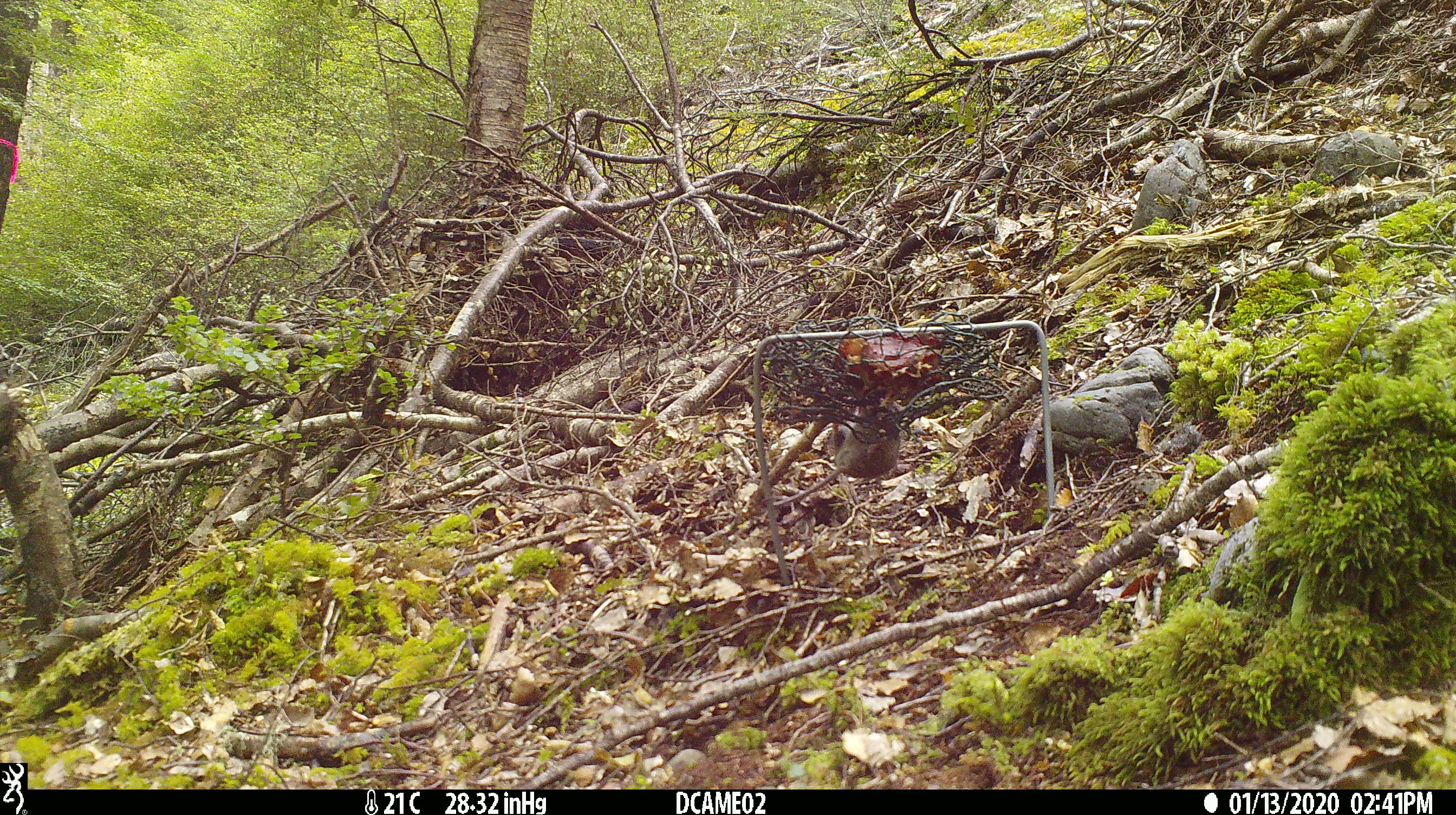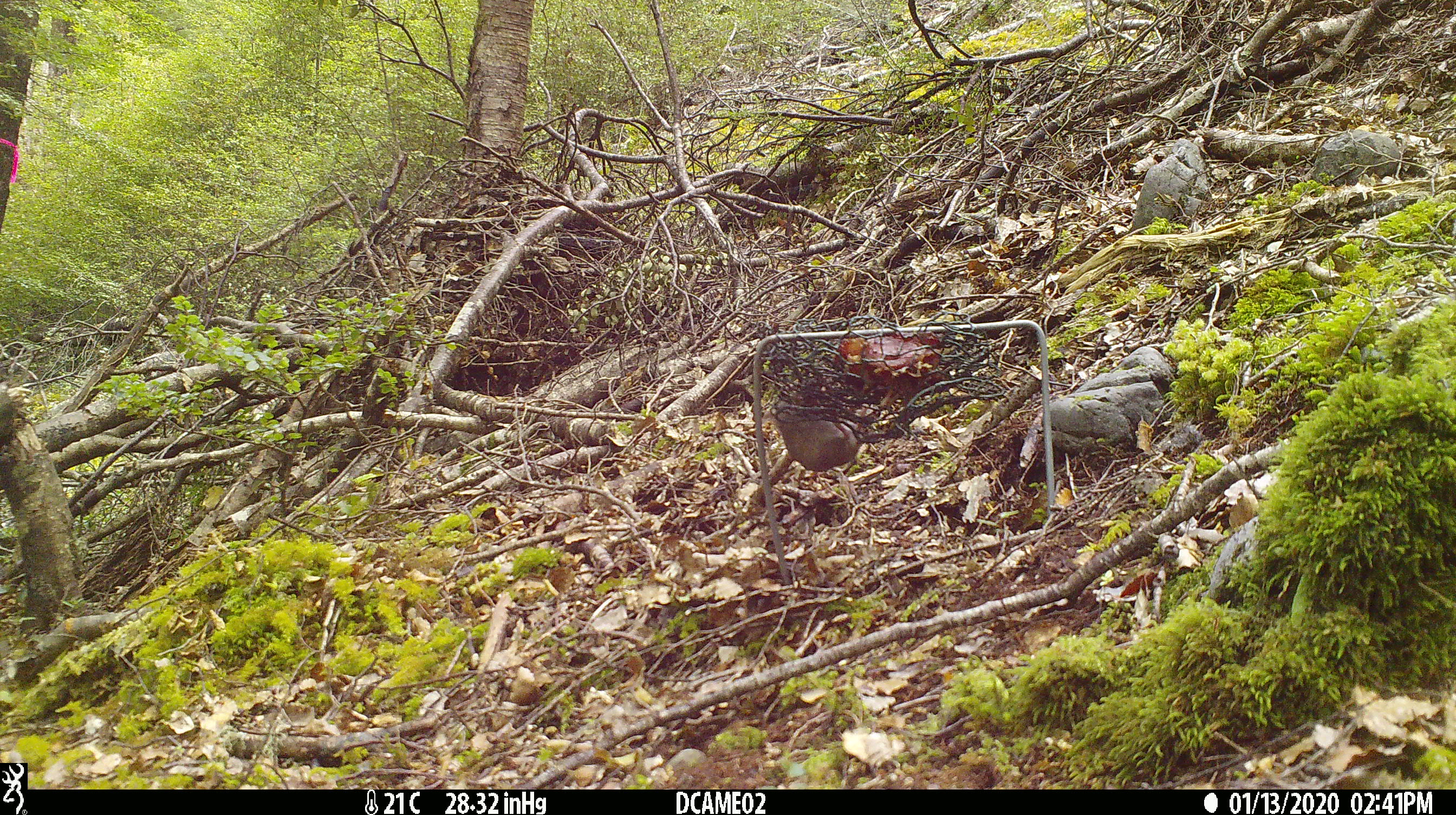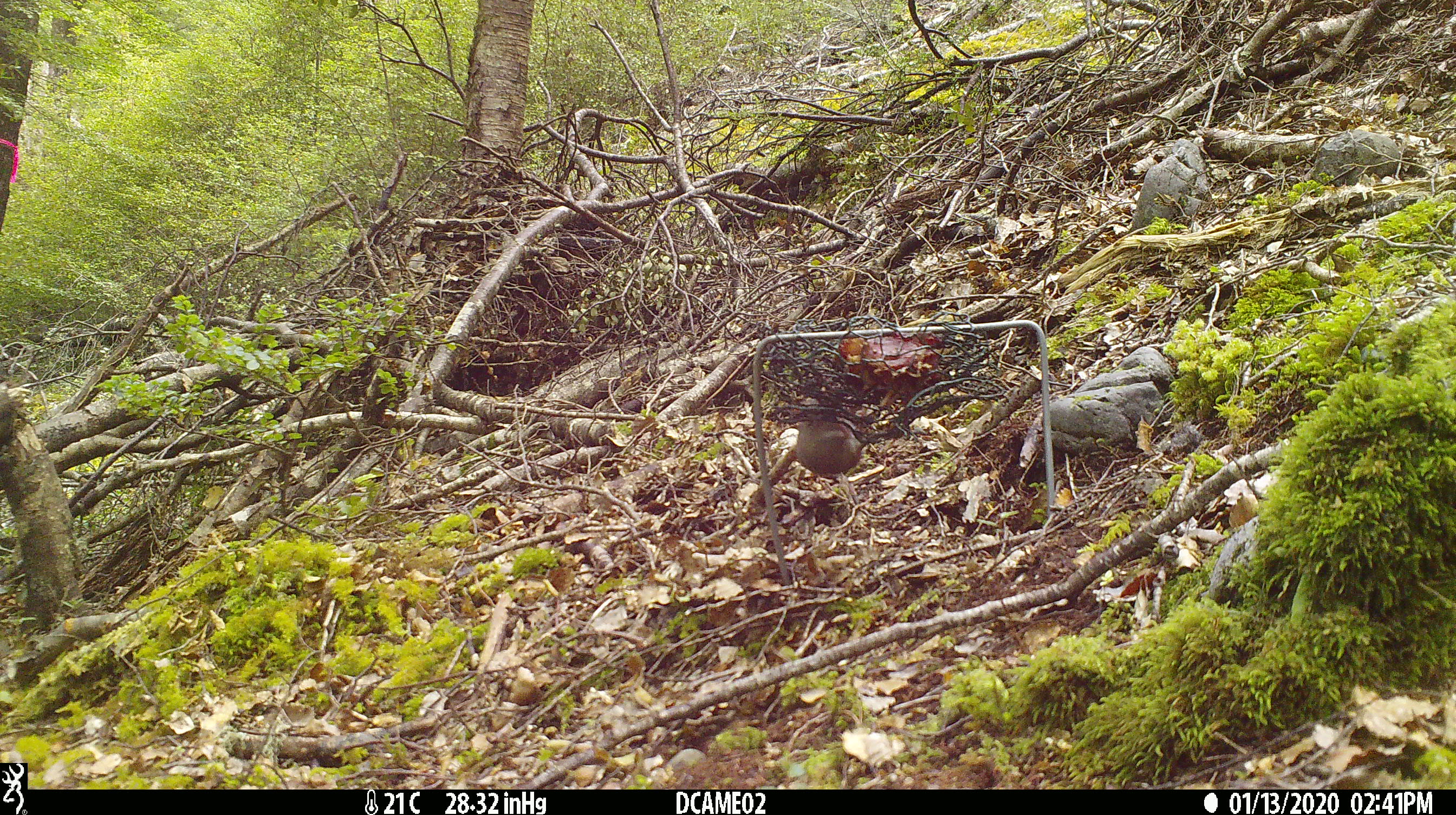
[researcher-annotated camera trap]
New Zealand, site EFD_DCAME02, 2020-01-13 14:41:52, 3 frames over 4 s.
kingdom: Animalia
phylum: Chordata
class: Mammalia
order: Rodentia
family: Muridae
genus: Mus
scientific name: Mus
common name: mouse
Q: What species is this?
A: Mouse (Mus).